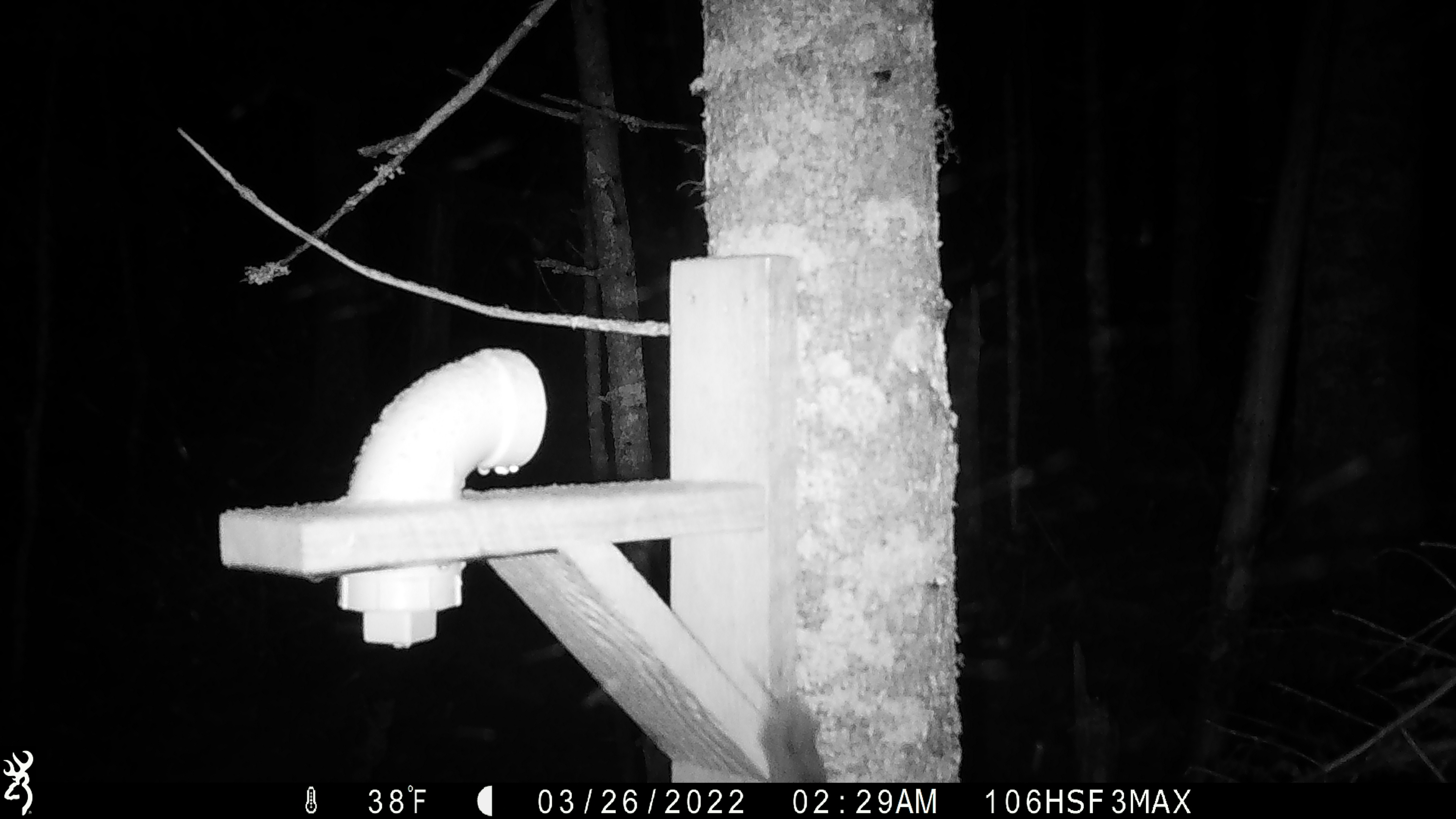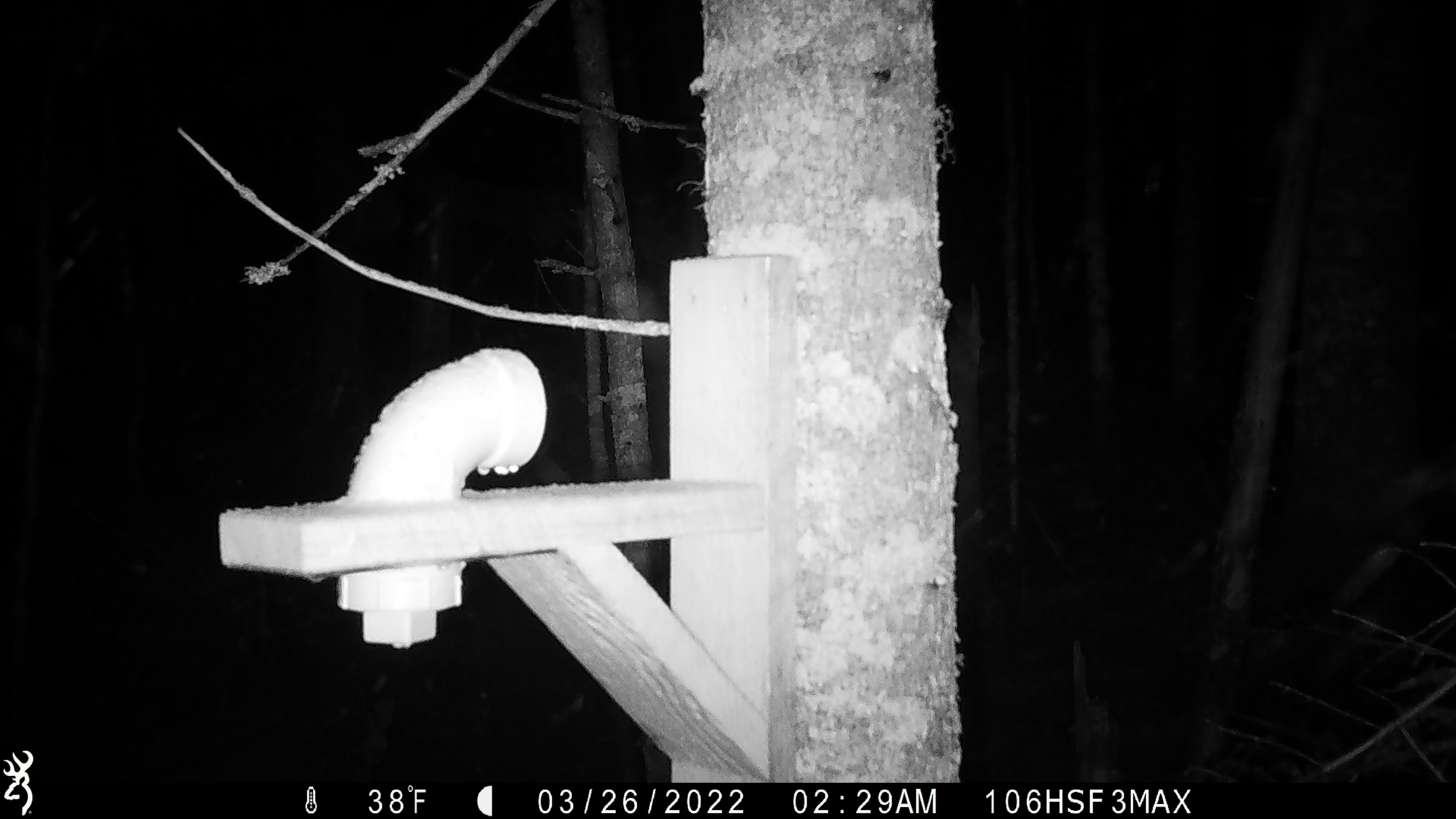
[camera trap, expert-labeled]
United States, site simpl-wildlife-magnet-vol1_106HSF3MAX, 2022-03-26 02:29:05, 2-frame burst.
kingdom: Animalia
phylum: Chordata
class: Mammalia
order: Rodentia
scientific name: Rodentia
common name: mouse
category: mouse sp.